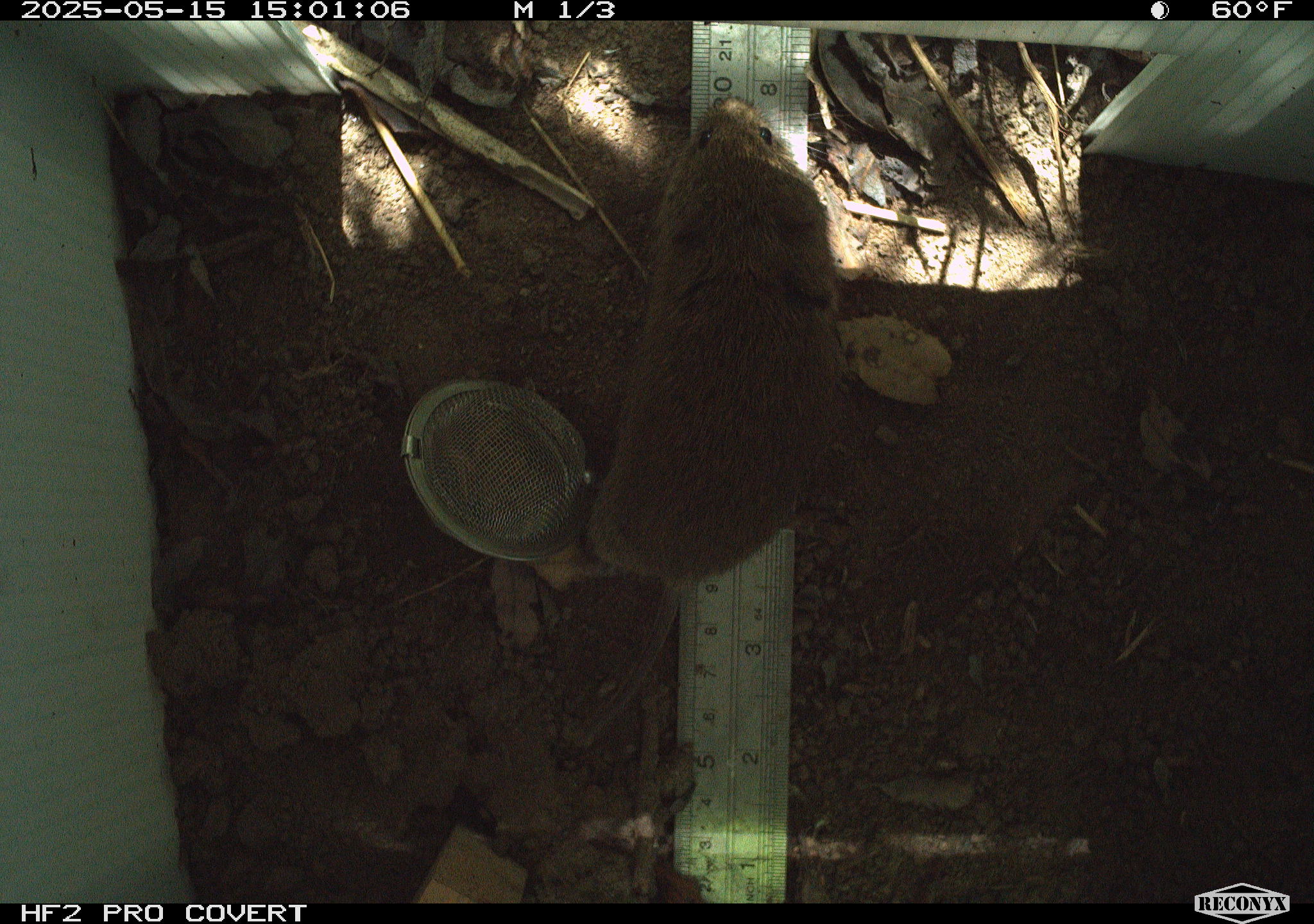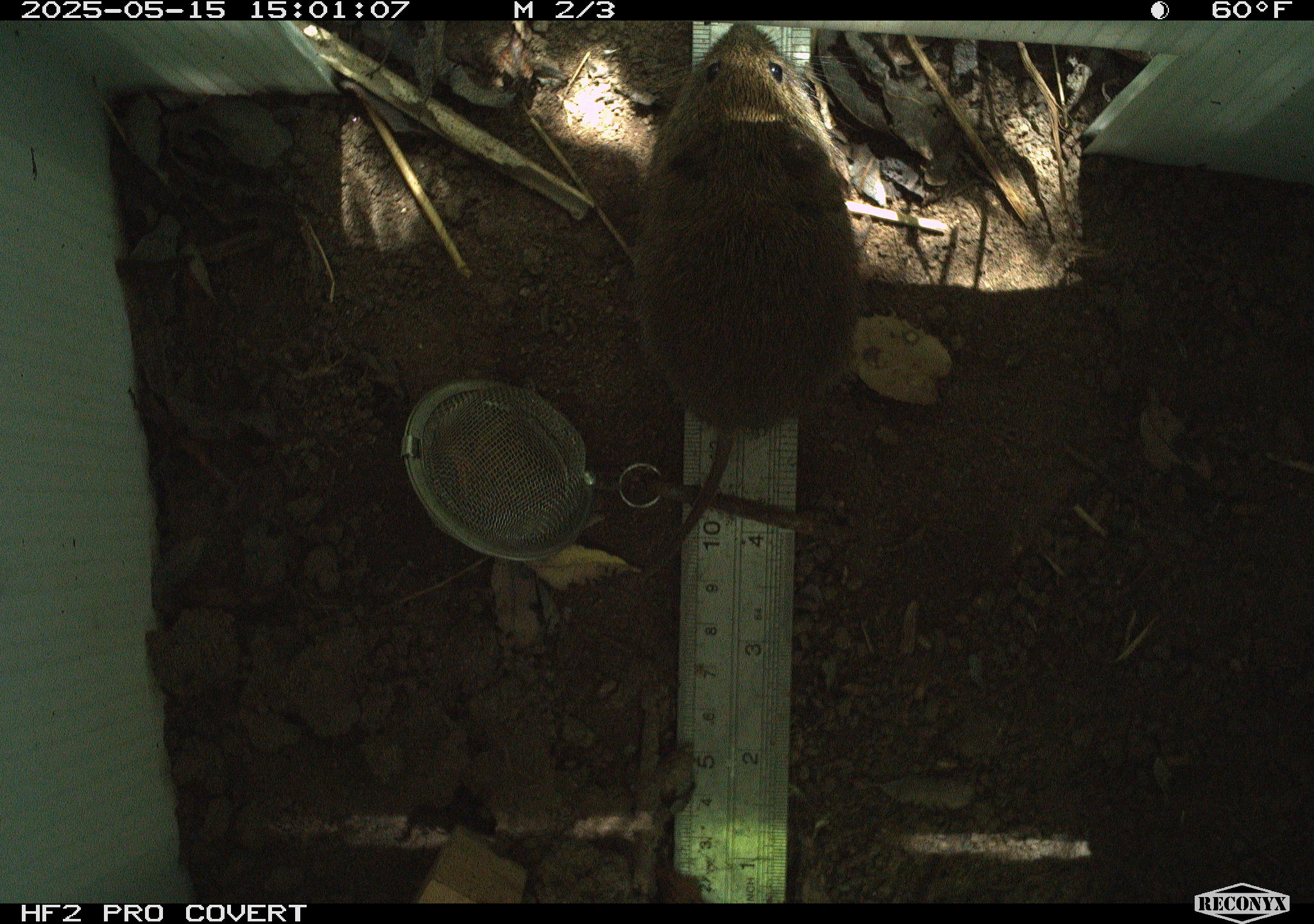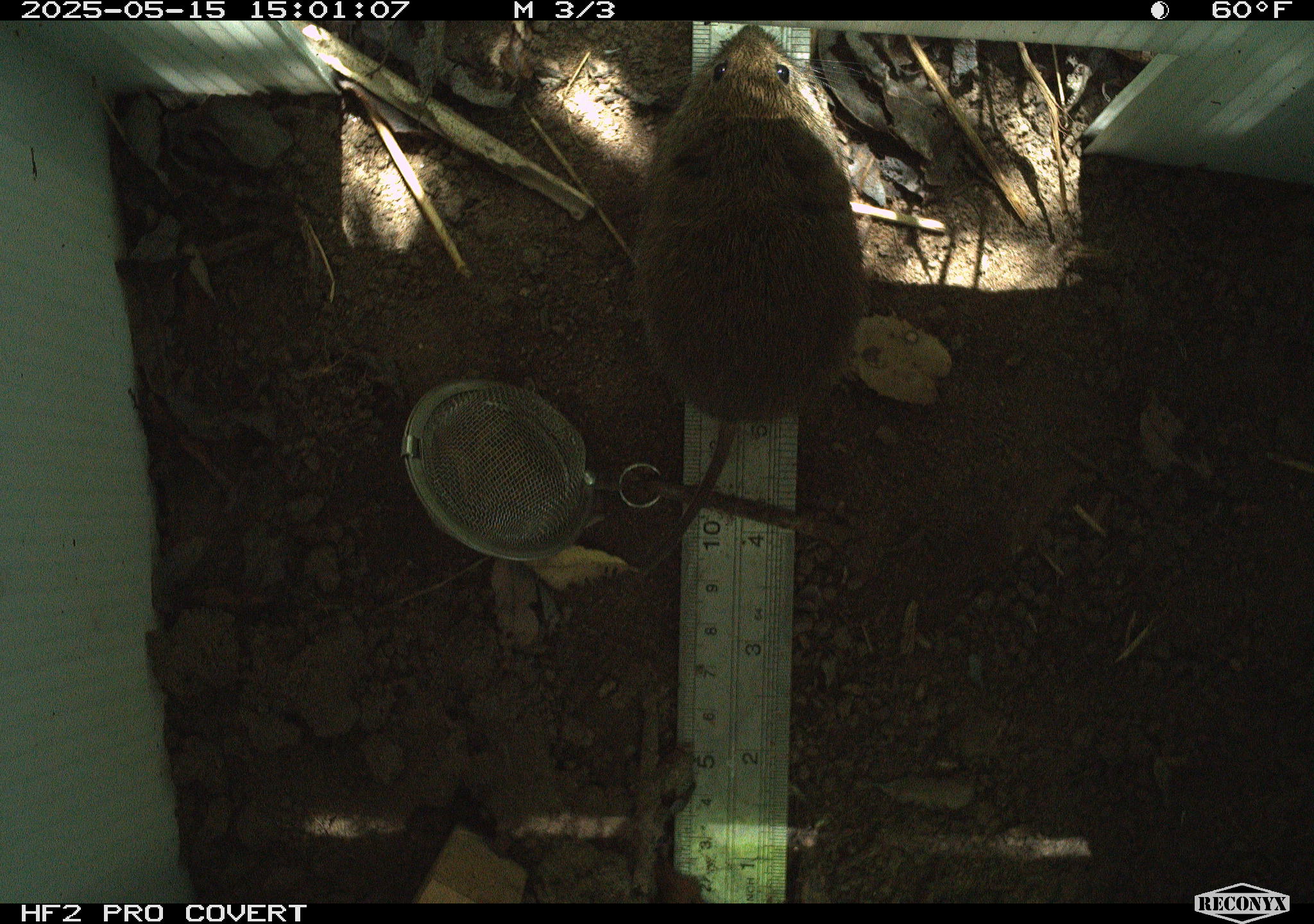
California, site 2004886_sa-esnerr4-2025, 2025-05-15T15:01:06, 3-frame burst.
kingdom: Animalia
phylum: Chordata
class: Mammalia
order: Rodentia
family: Cricetidae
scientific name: Arvicolinae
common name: voles, lemmings, and muskrats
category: arvicolinae subfamily